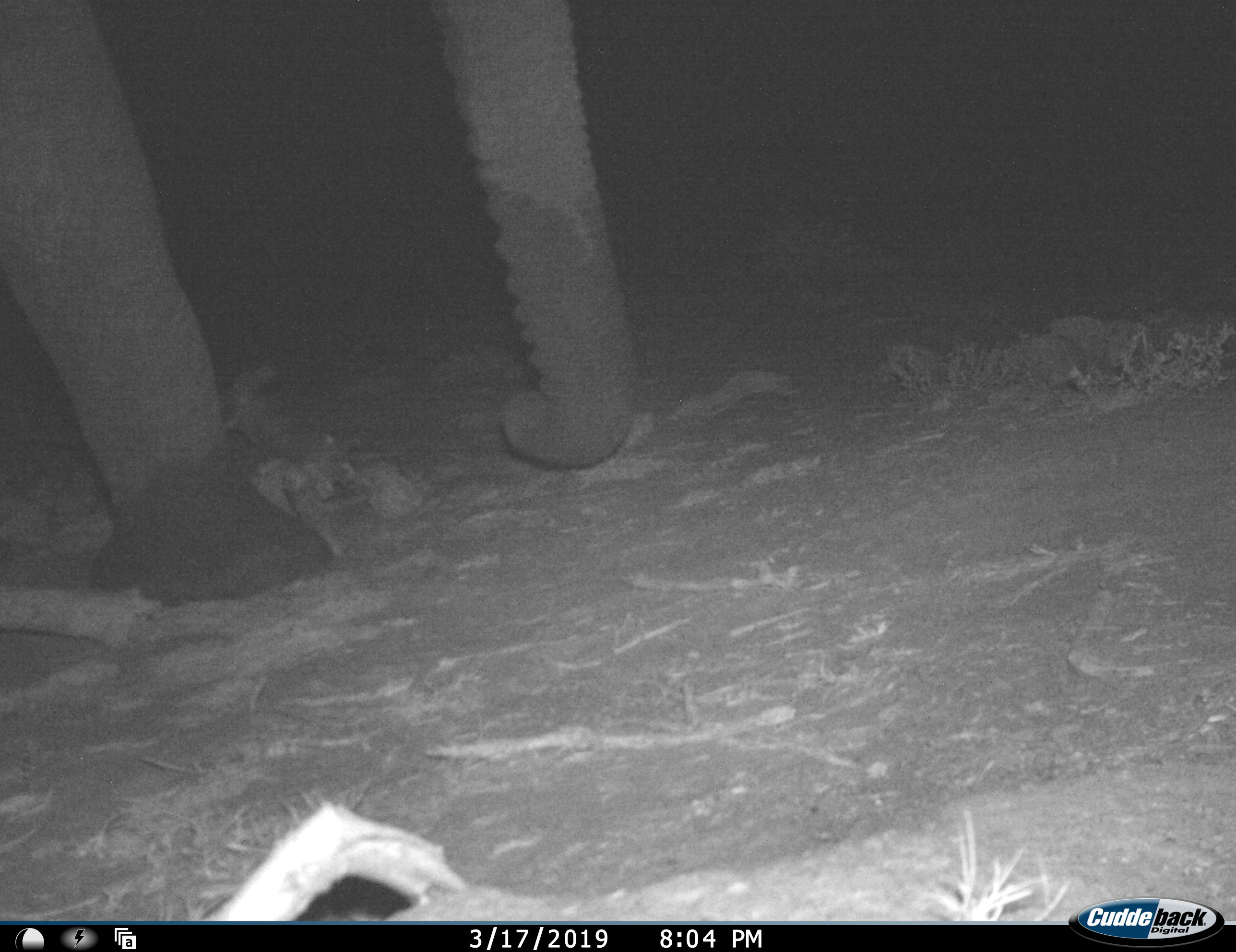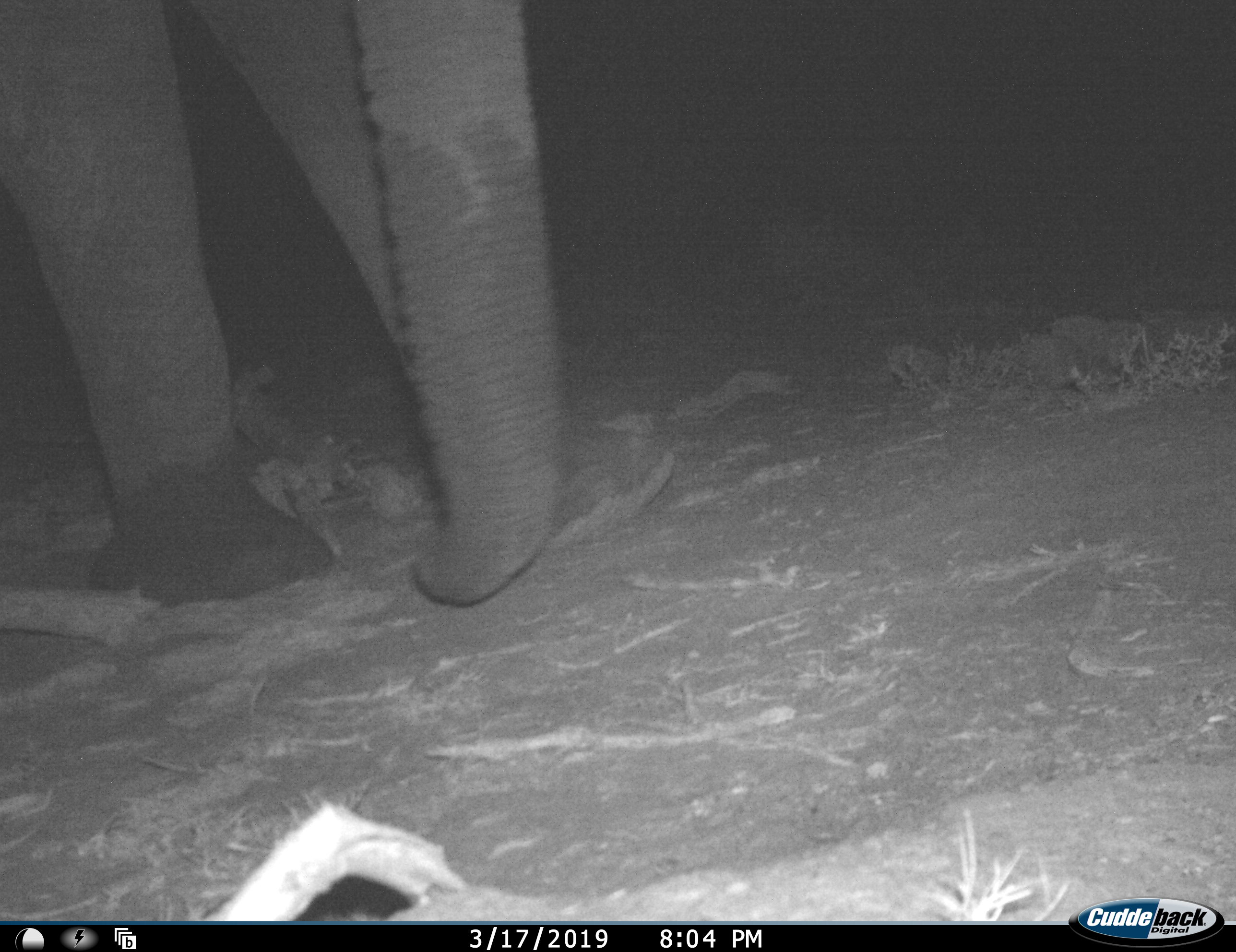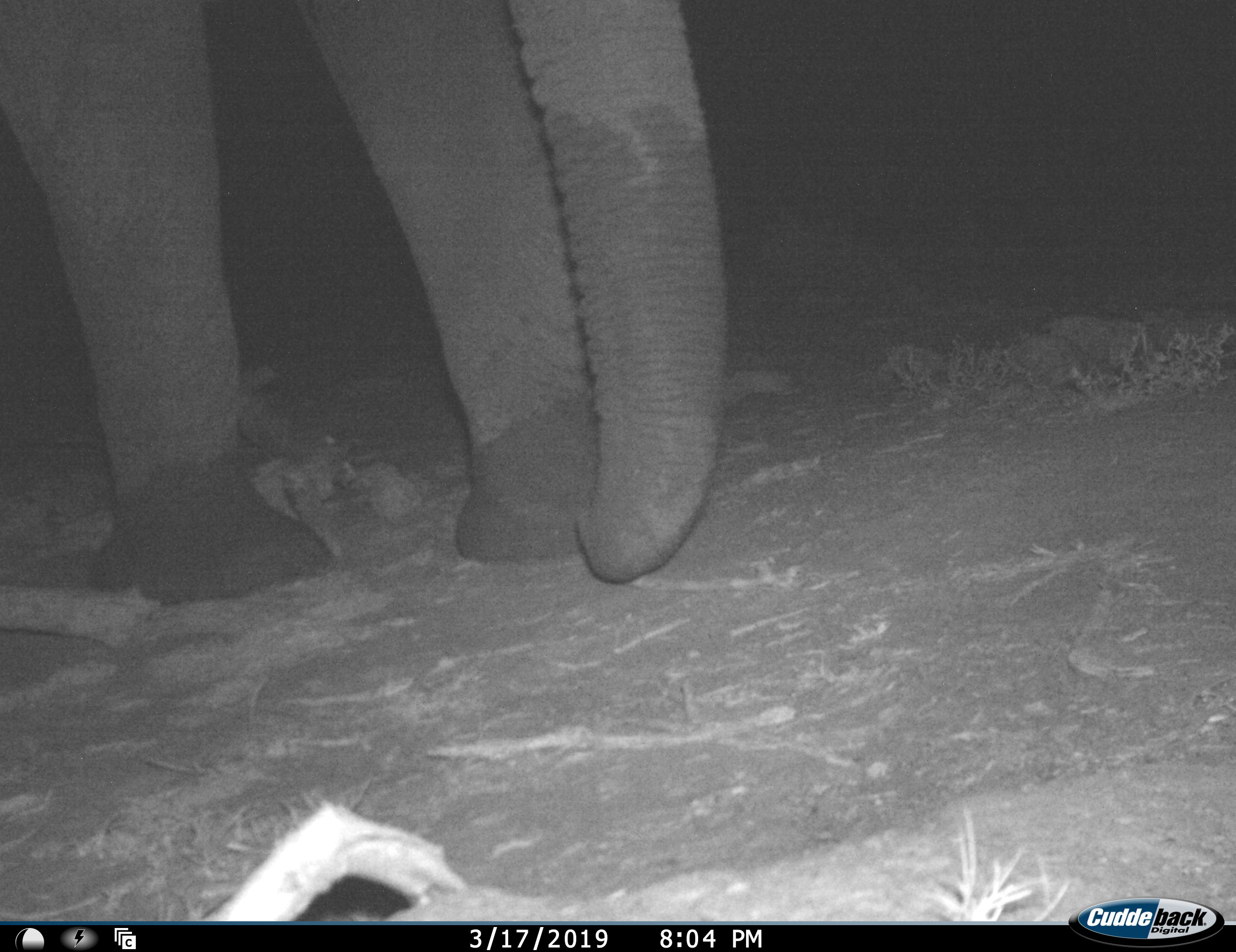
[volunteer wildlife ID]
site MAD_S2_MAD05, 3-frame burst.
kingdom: Animalia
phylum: Chordata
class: Mammalia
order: Proboscidea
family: Elephantidae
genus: Loxodonta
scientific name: Loxodonta africana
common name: african bush elephant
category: elephant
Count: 1.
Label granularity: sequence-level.